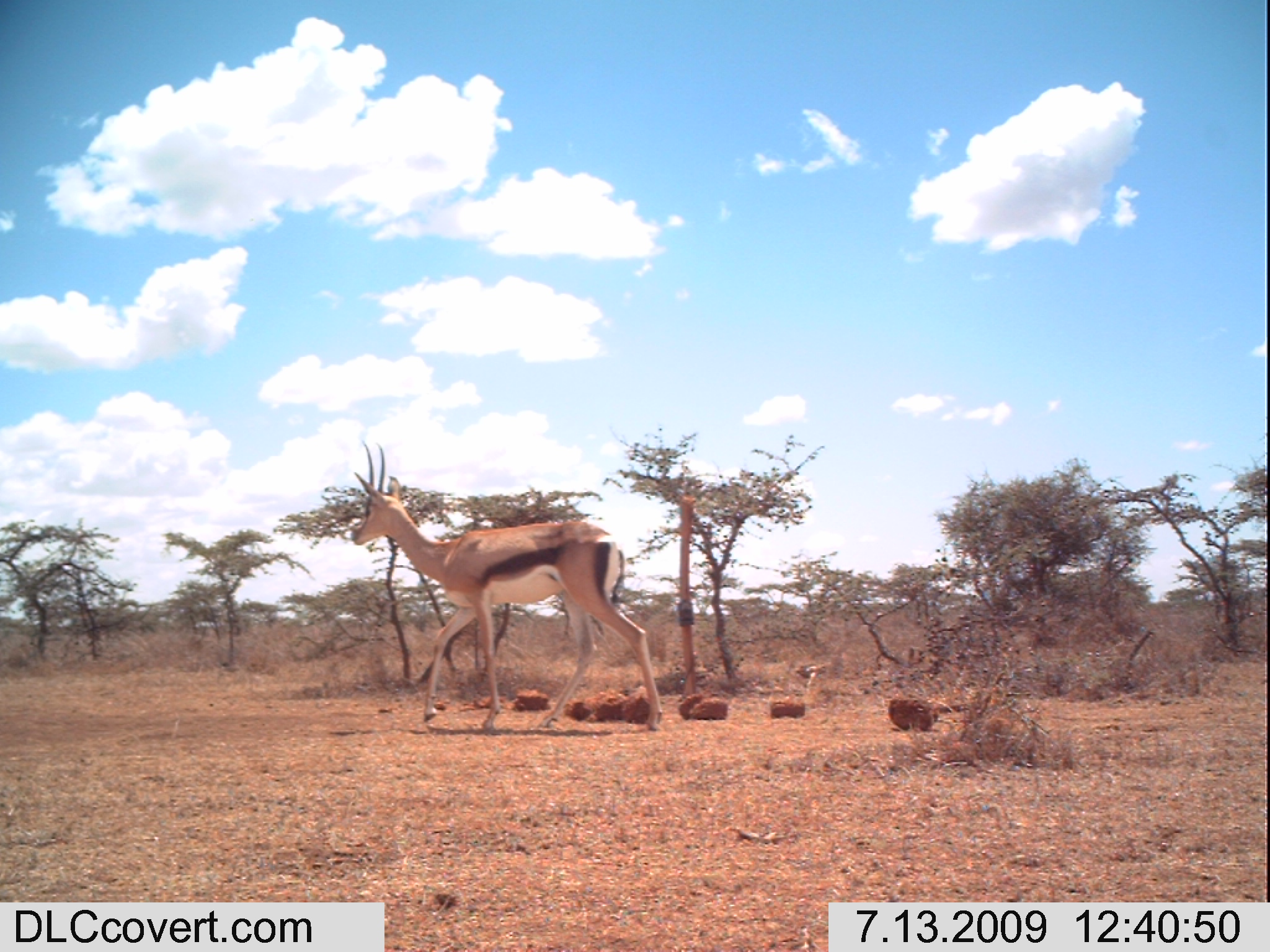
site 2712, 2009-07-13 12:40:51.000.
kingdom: Animalia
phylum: Chordata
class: Mammalia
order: Artiodactyla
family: Bovidae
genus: Nanger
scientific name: Nanger granti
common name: grant's gazelle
Nanger granti (grant's gazelle), count 1.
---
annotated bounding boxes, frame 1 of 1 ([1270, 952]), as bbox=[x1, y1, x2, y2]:
nanger granti: bbox=[347, 441, 660, 734]